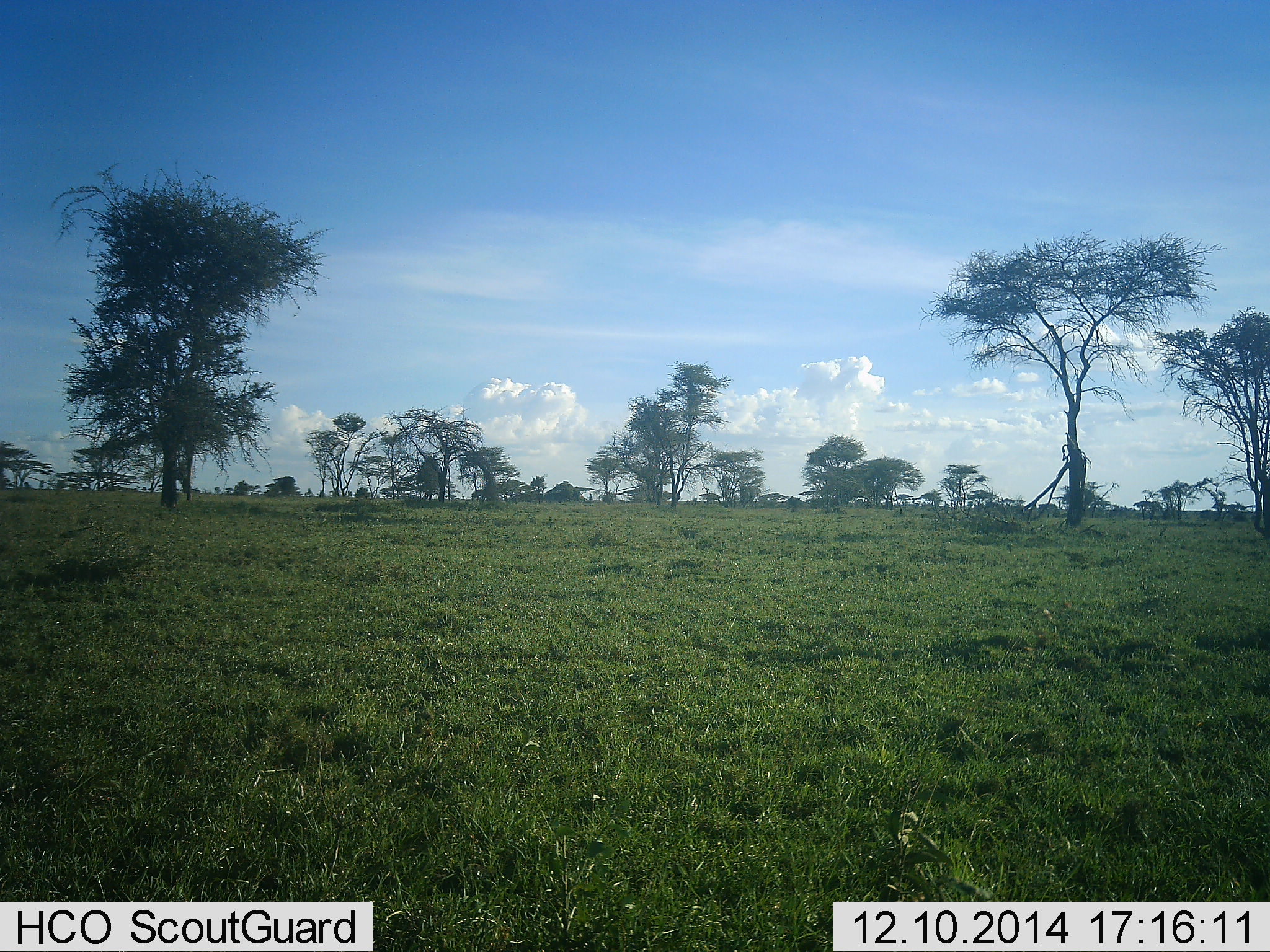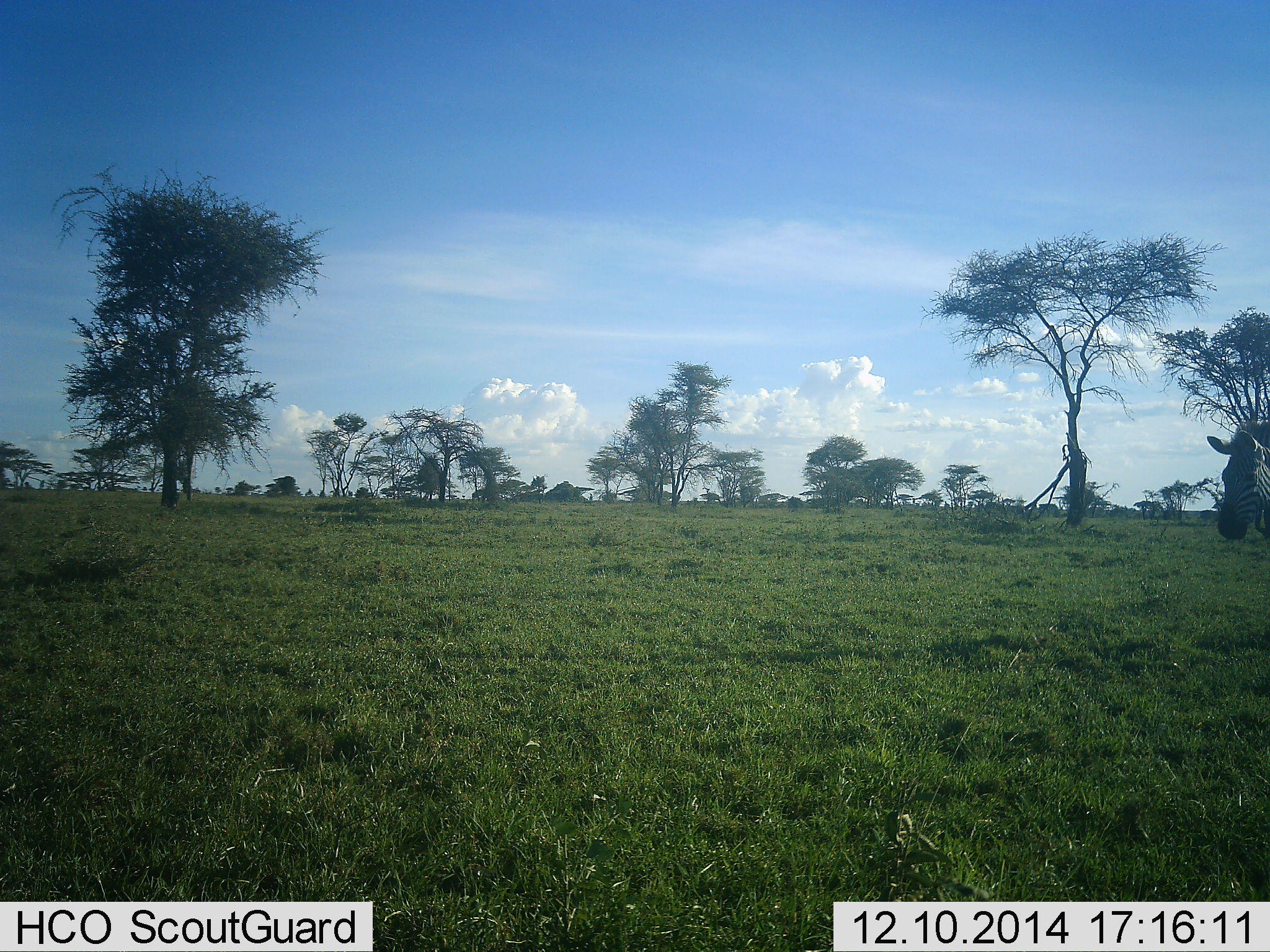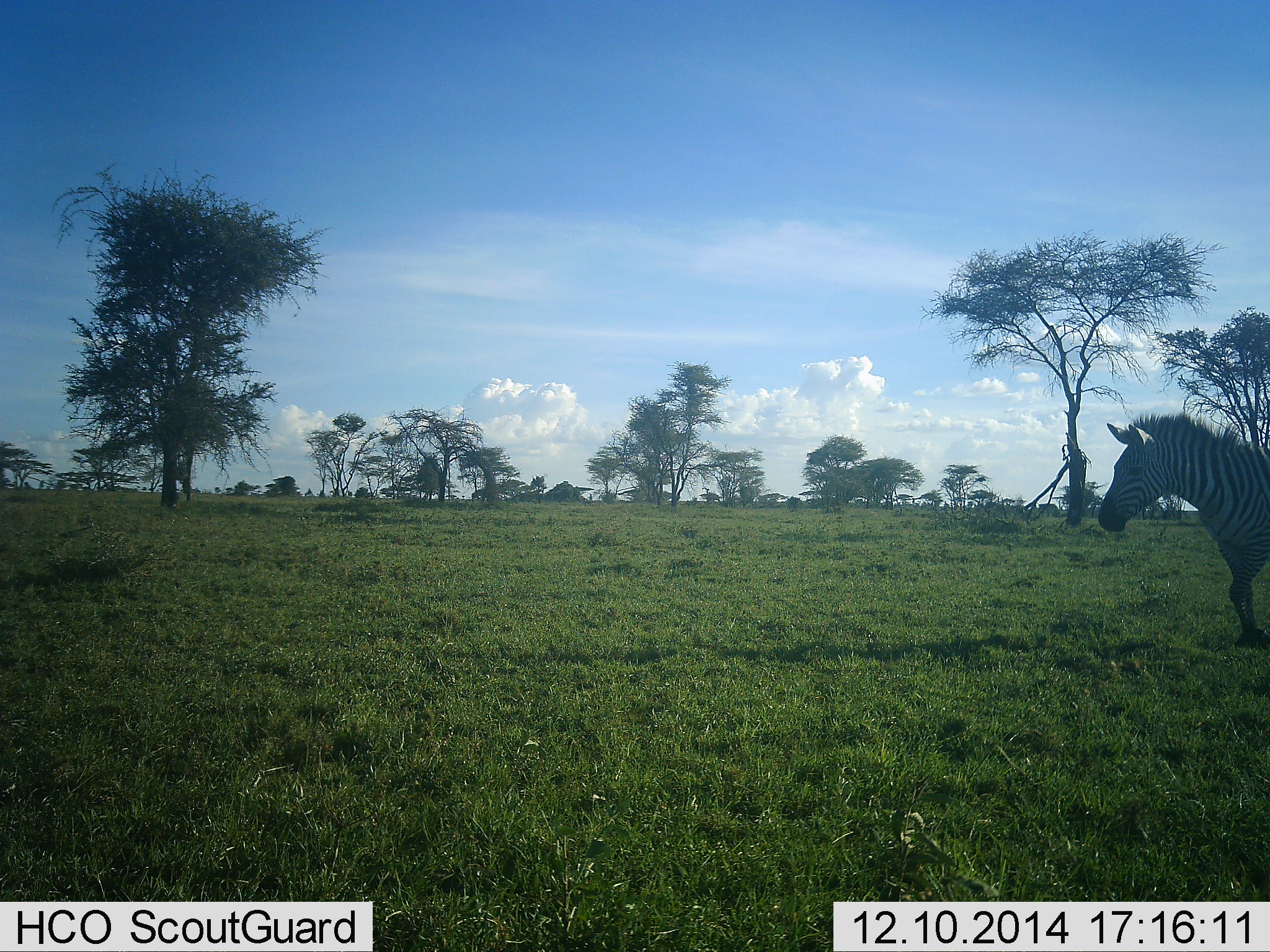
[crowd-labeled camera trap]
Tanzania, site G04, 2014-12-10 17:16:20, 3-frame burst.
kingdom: Animalia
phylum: Chordata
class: Mammalia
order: Perissodactyla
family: Equidae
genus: Equus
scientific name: Equus quagga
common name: plains zebra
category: zebra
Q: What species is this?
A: Zebra (plains zebra) (Equus quagga).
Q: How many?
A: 1.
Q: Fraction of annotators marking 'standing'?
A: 0%.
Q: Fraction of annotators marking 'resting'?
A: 0%.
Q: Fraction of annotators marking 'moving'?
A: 100%.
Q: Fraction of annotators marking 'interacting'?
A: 0%.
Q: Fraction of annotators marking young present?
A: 0%.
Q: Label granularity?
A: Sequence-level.